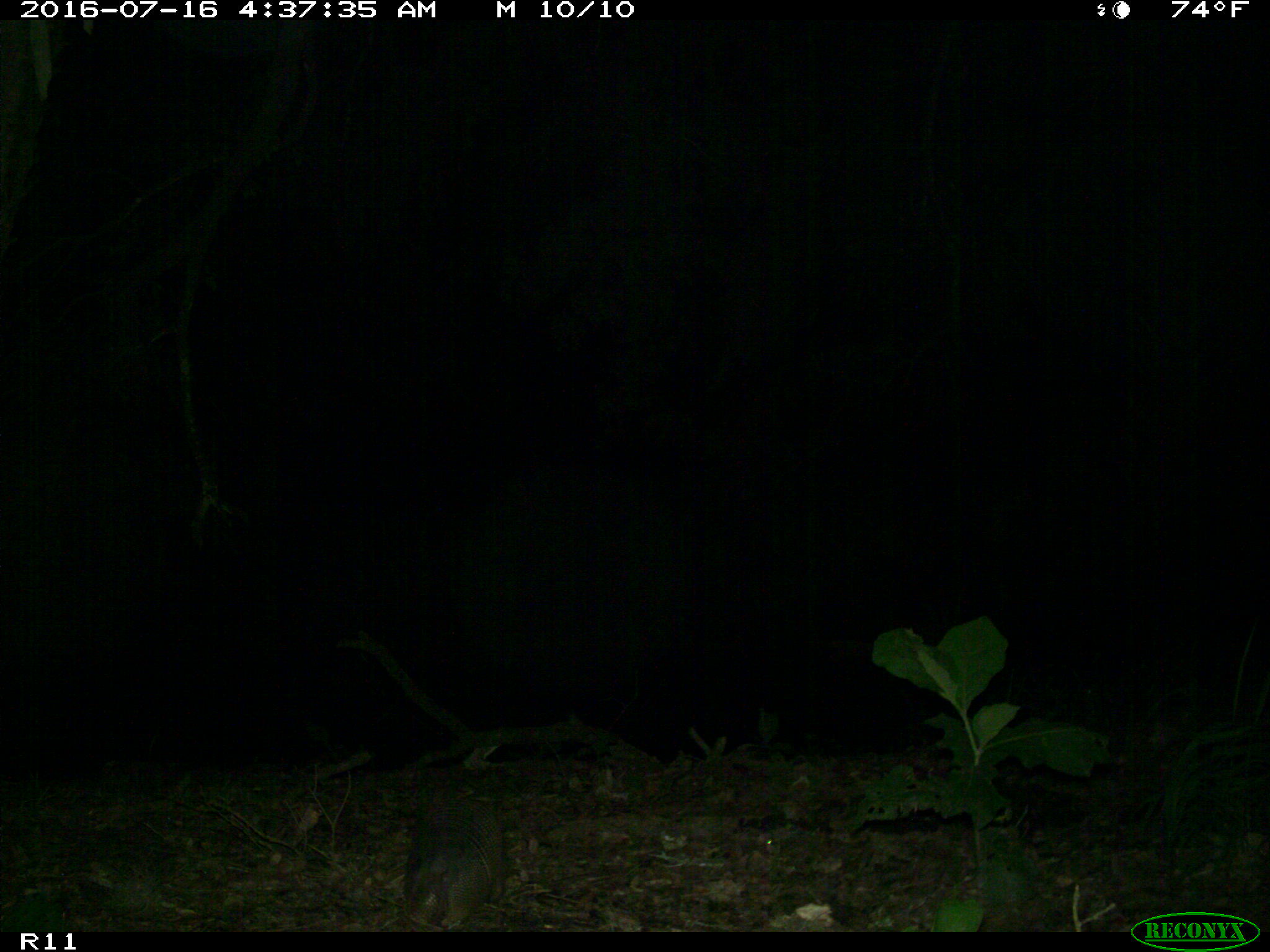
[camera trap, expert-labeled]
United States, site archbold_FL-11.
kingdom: Animalia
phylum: Chordata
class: Mammalia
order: Cingulata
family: Dasypodidae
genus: Dasypus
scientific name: Dasypus novemcinctus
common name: nine-banded armadillo